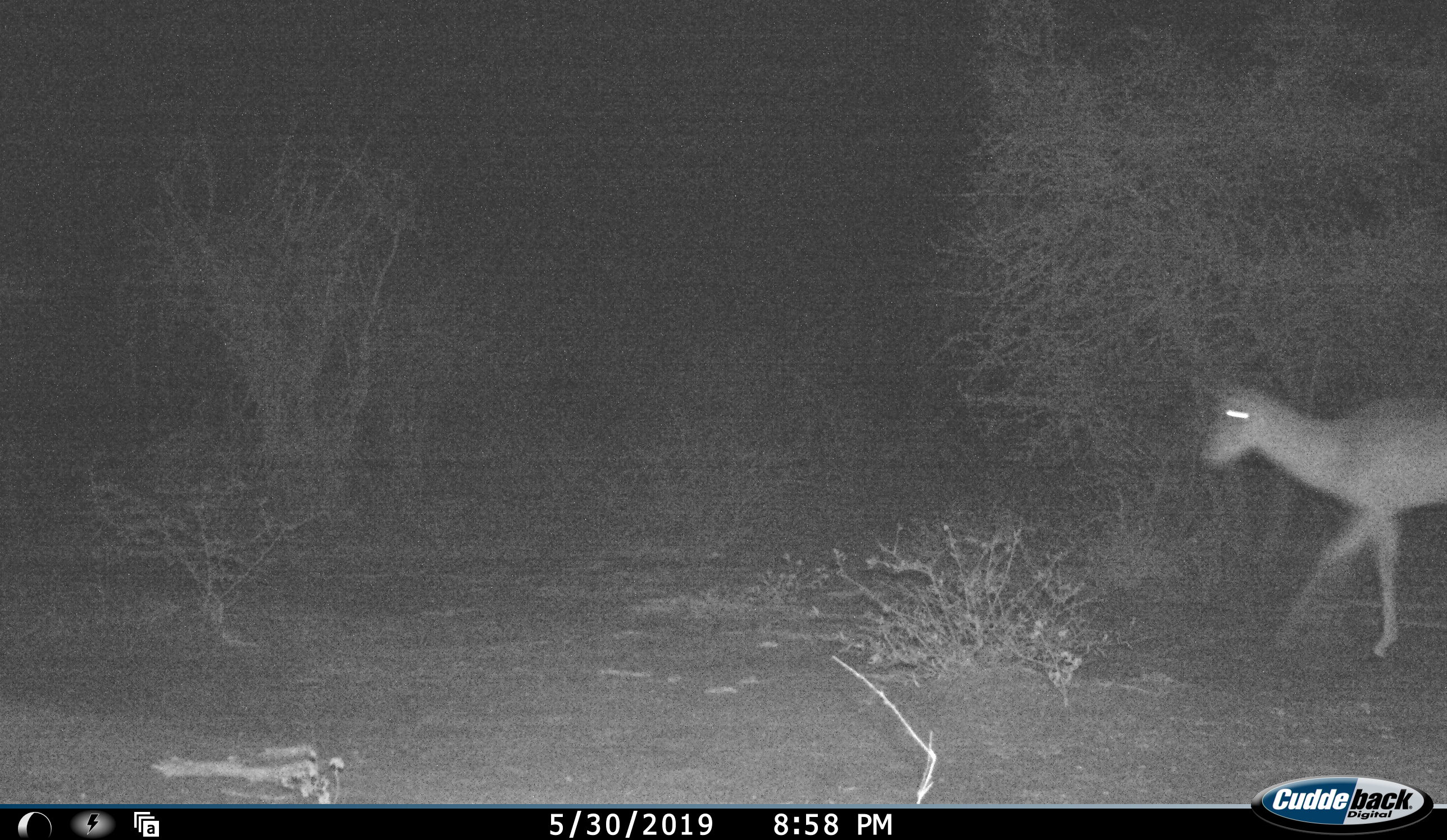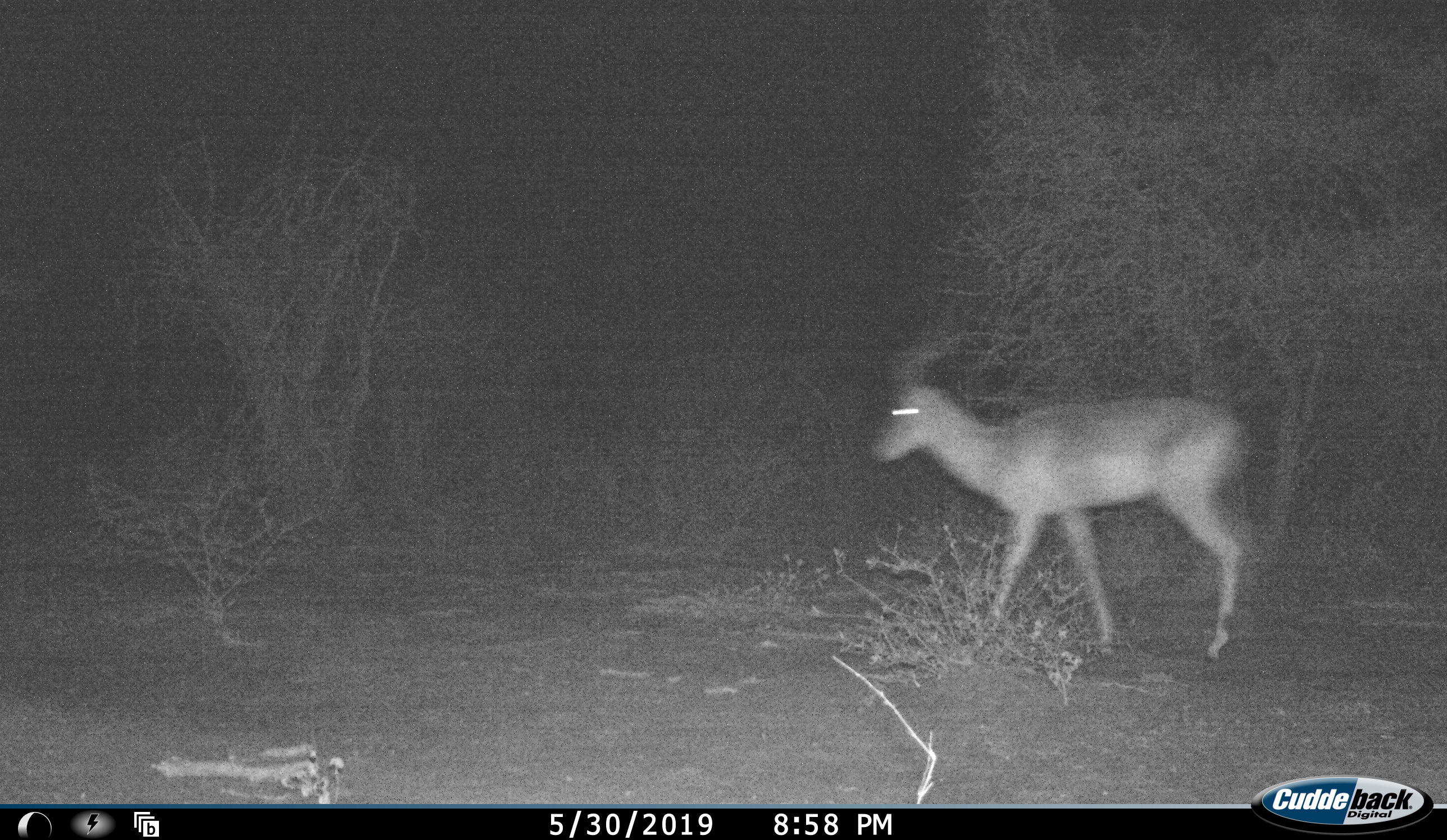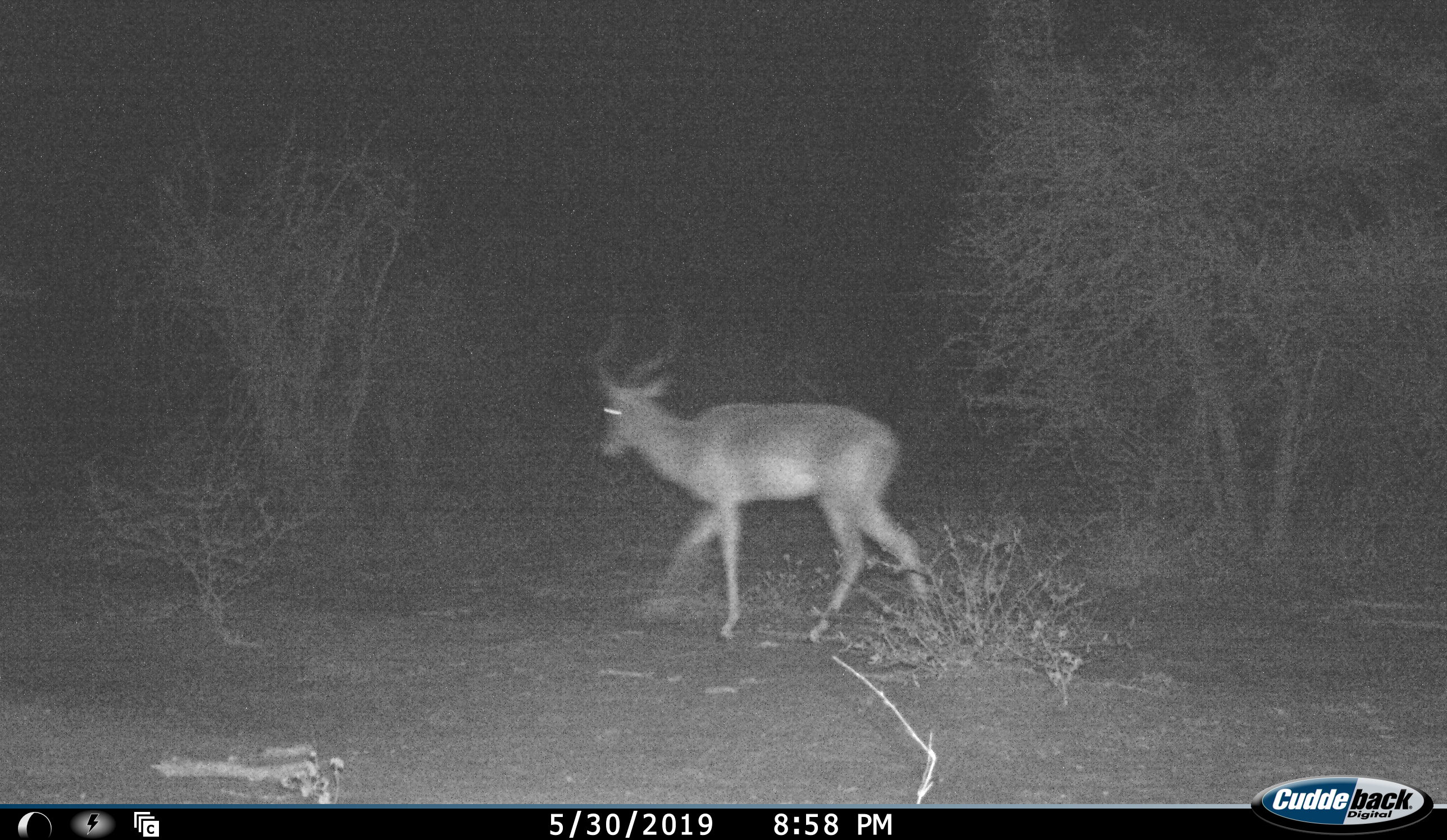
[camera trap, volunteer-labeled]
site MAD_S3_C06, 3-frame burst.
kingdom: Animalia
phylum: Chordata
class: Mammalia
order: Artiodactyla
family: Bovidae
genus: Aepyceros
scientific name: Aepyceros melampus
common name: impala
Impala (Aepyceros melampus), count 1. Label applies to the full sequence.